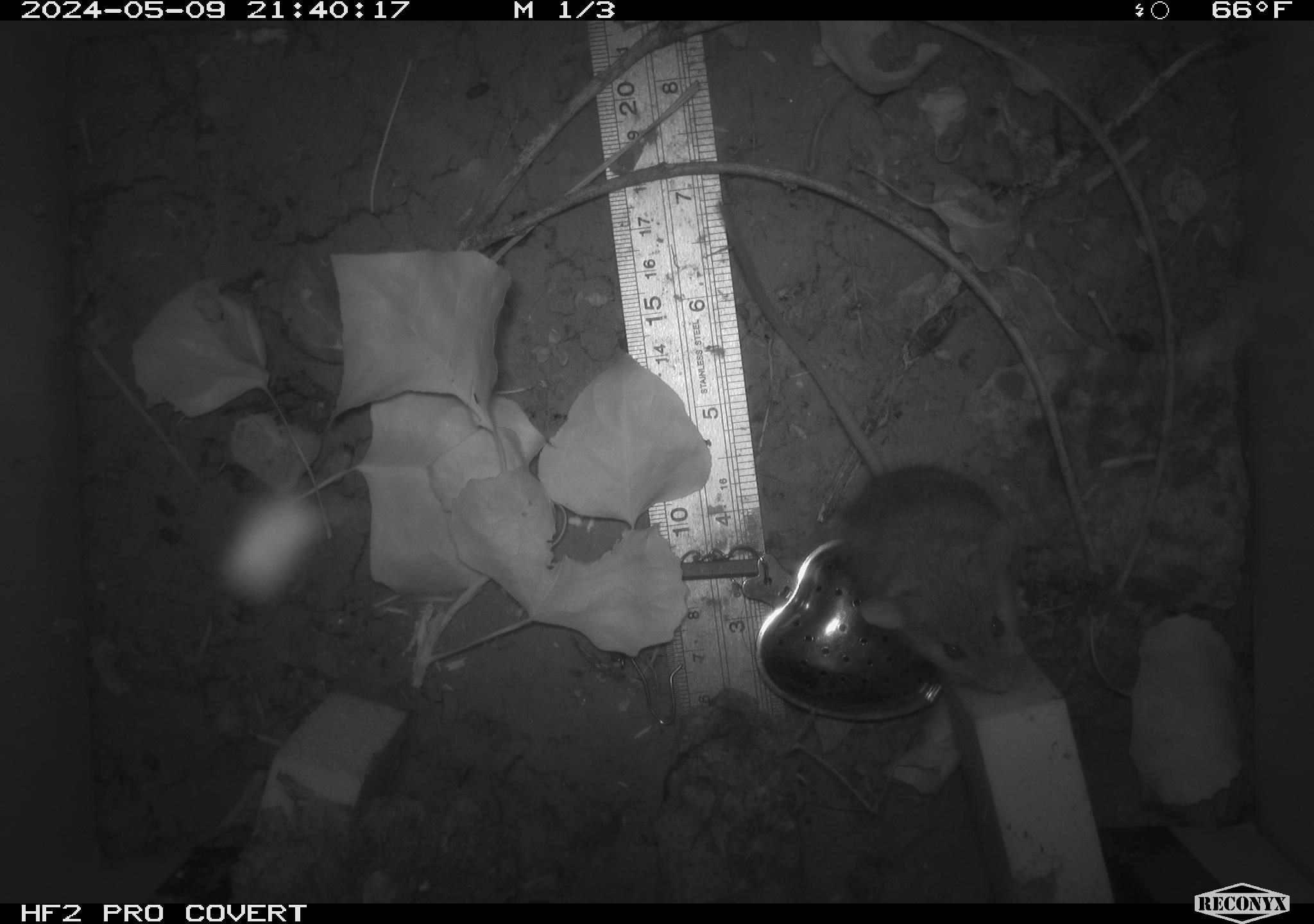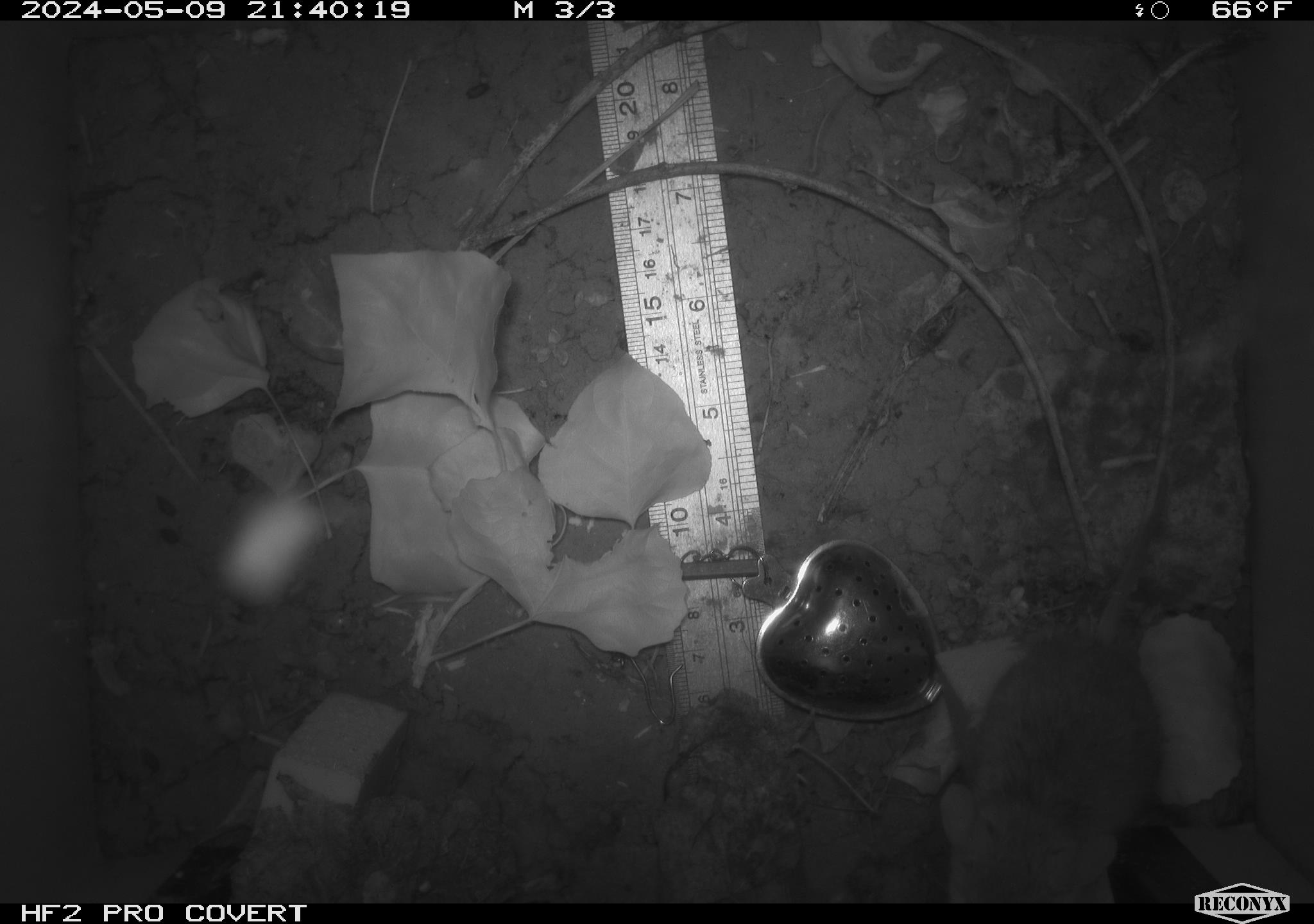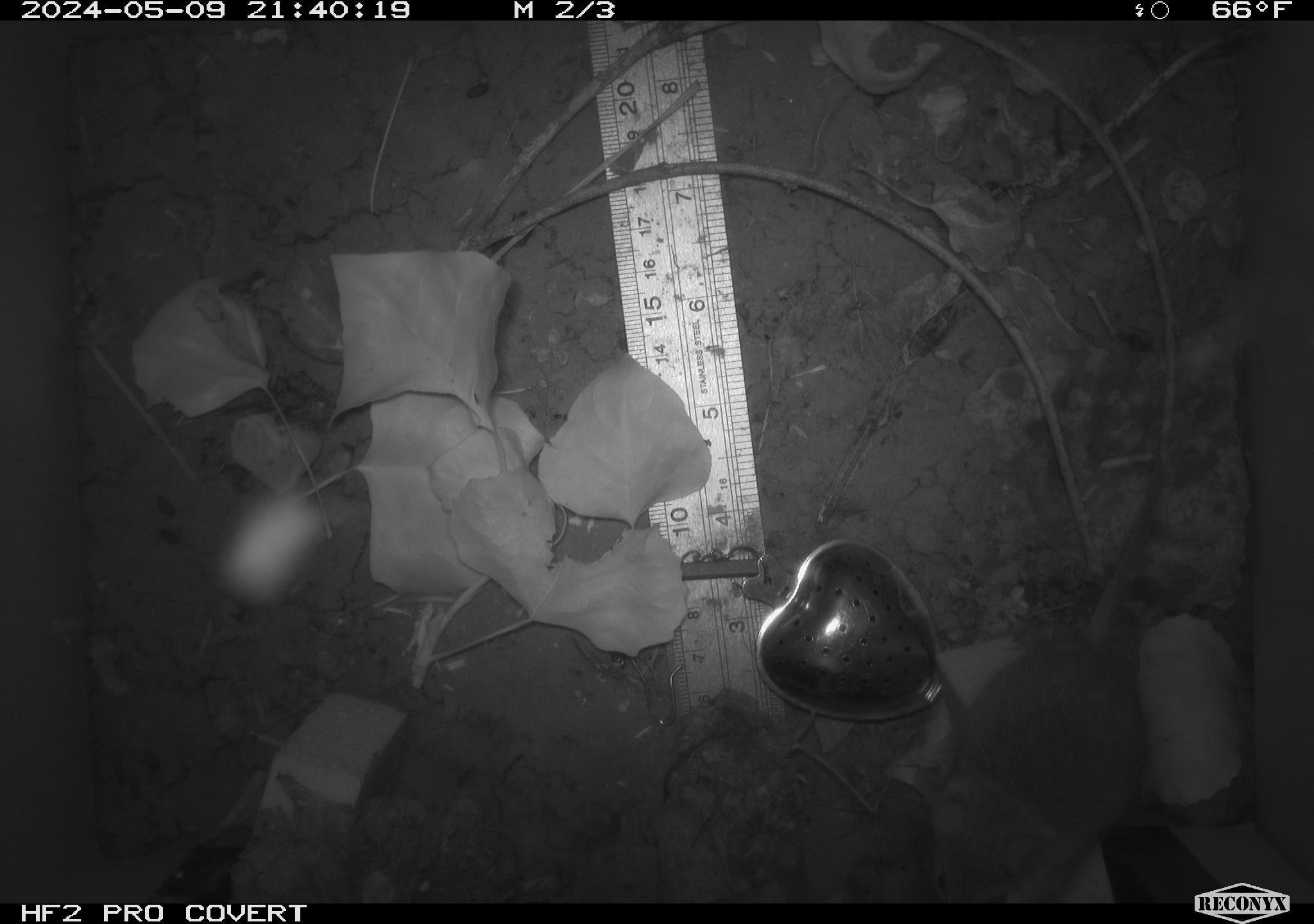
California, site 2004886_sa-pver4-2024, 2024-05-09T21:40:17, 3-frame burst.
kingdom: Animalia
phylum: Chordata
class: Mammalia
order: Rodentia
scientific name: Rodentia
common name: mouse species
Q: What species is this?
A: Mouse species (Rodentia).